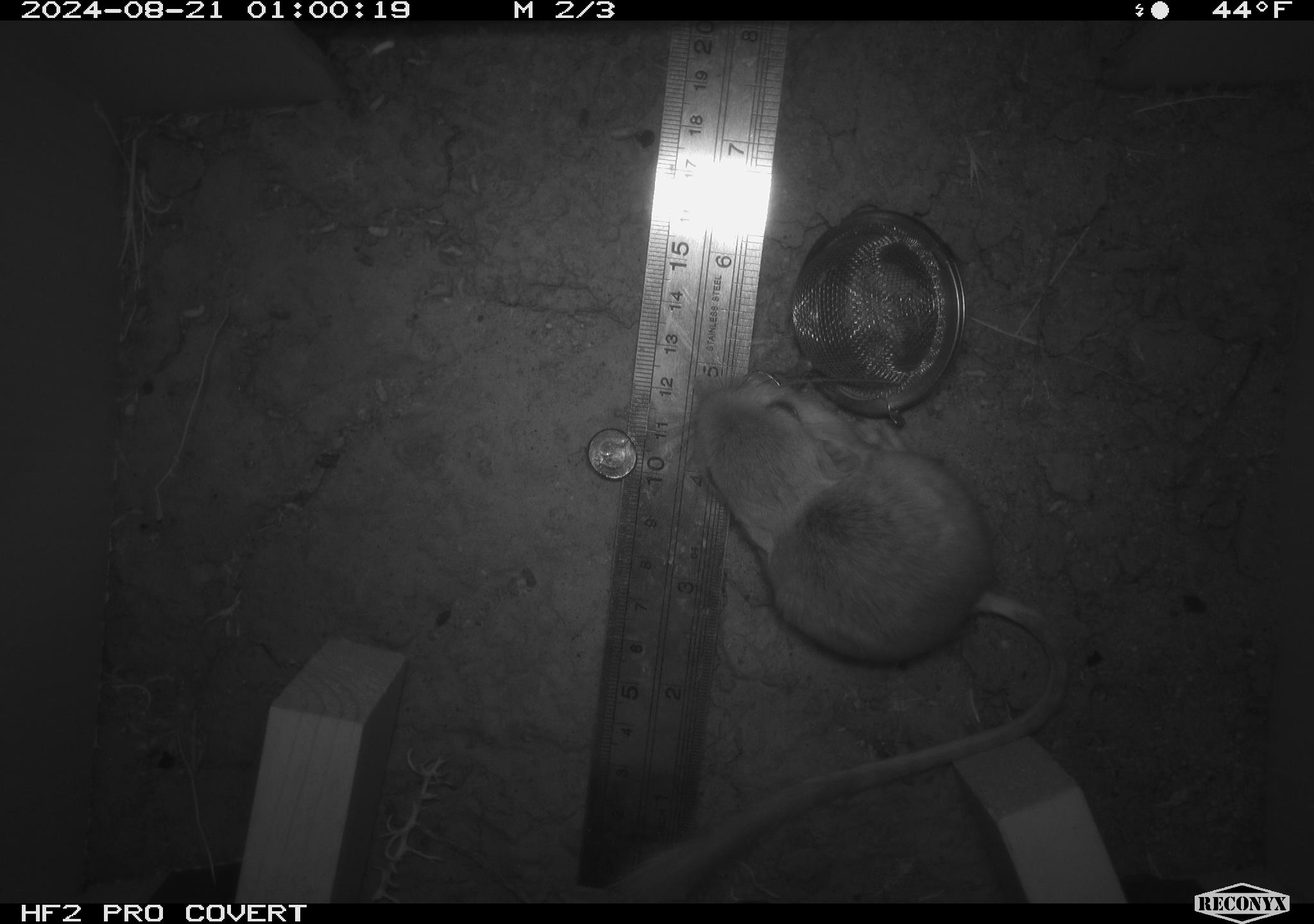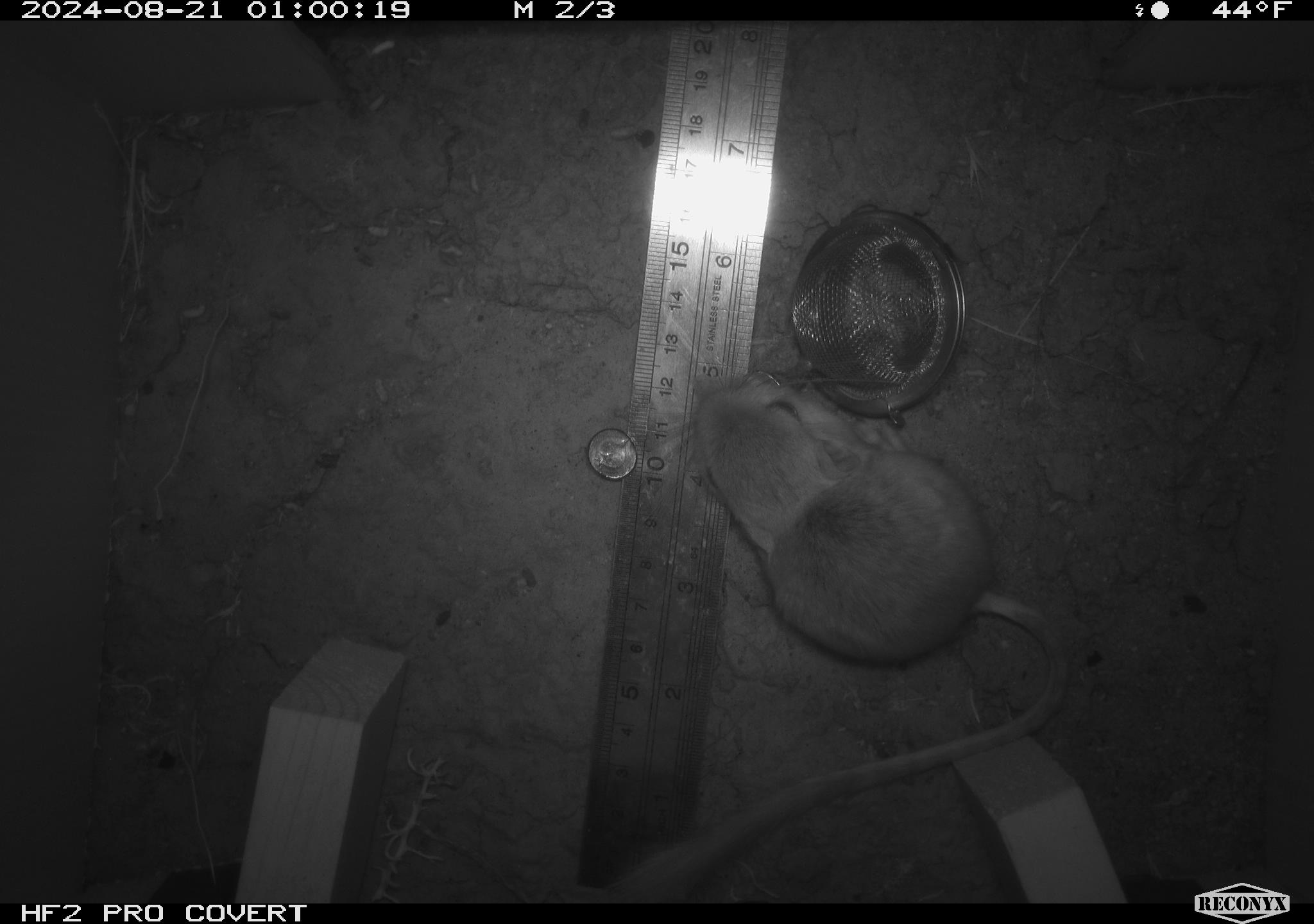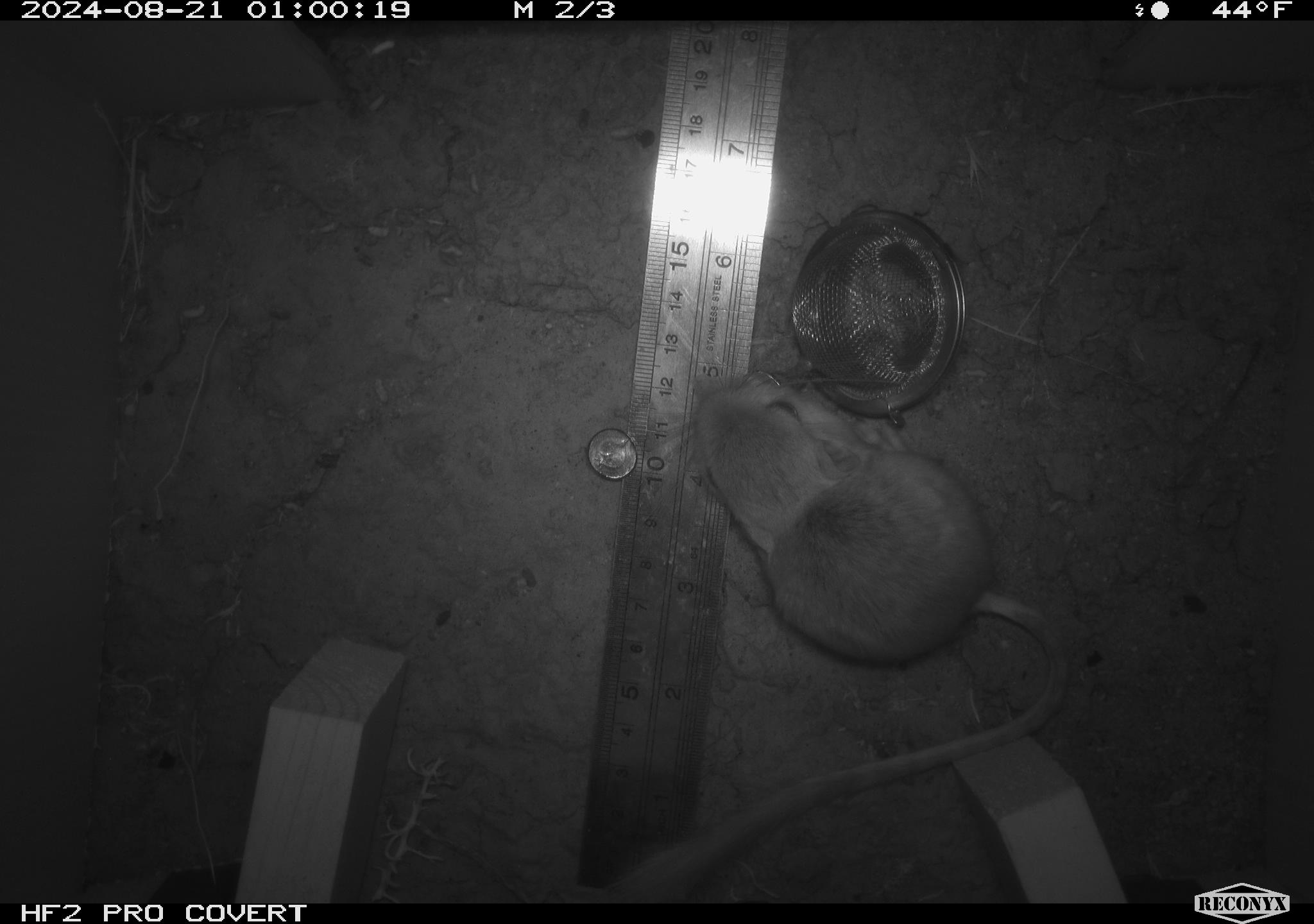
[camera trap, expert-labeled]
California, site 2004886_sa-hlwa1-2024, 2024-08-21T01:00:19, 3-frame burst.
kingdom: Animalia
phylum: Chordata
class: Mammalia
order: Rodentia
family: Heteromyidae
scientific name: Heteromyidae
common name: kangaroo rats and pocket mice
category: heteromyidae family